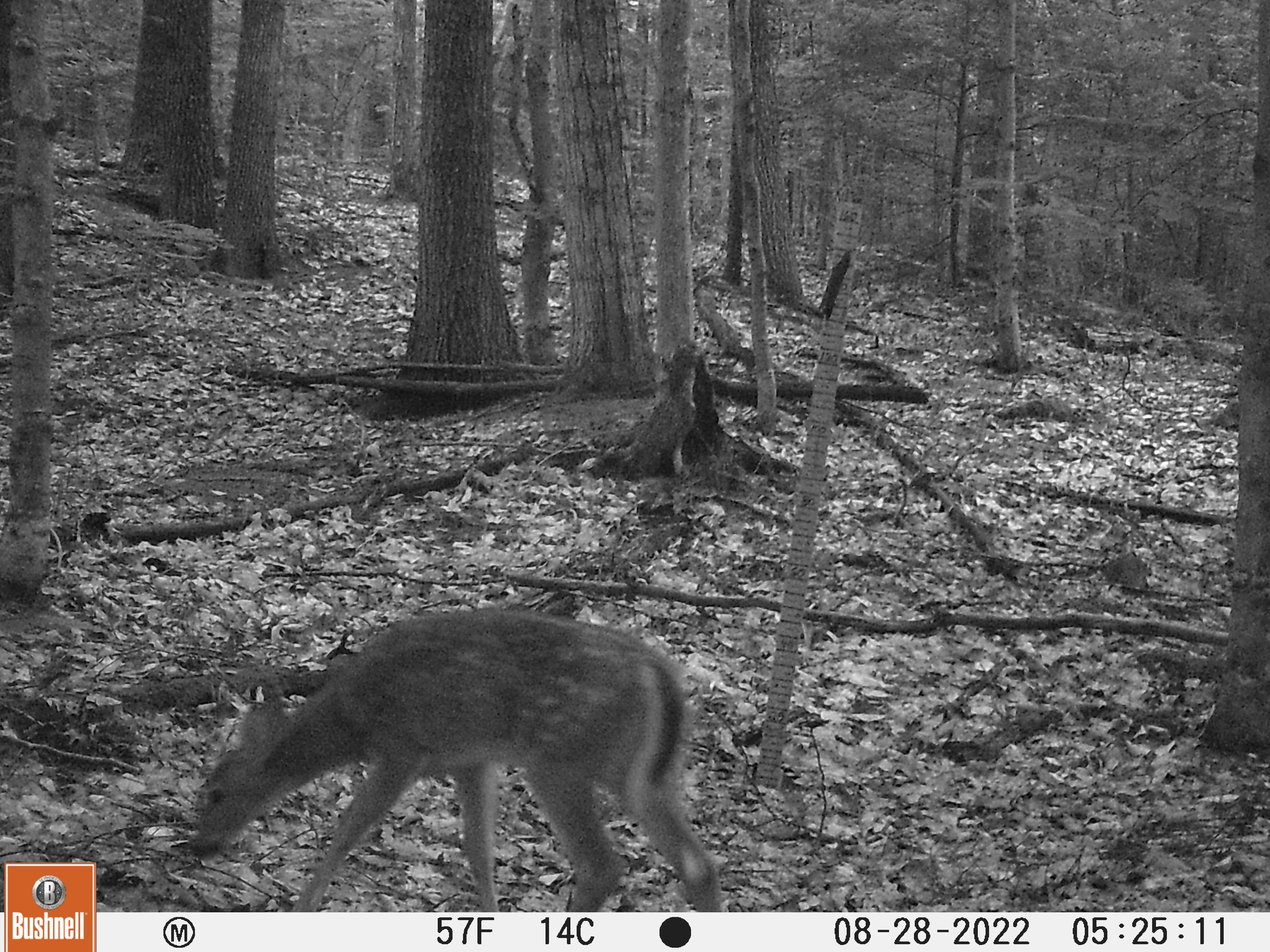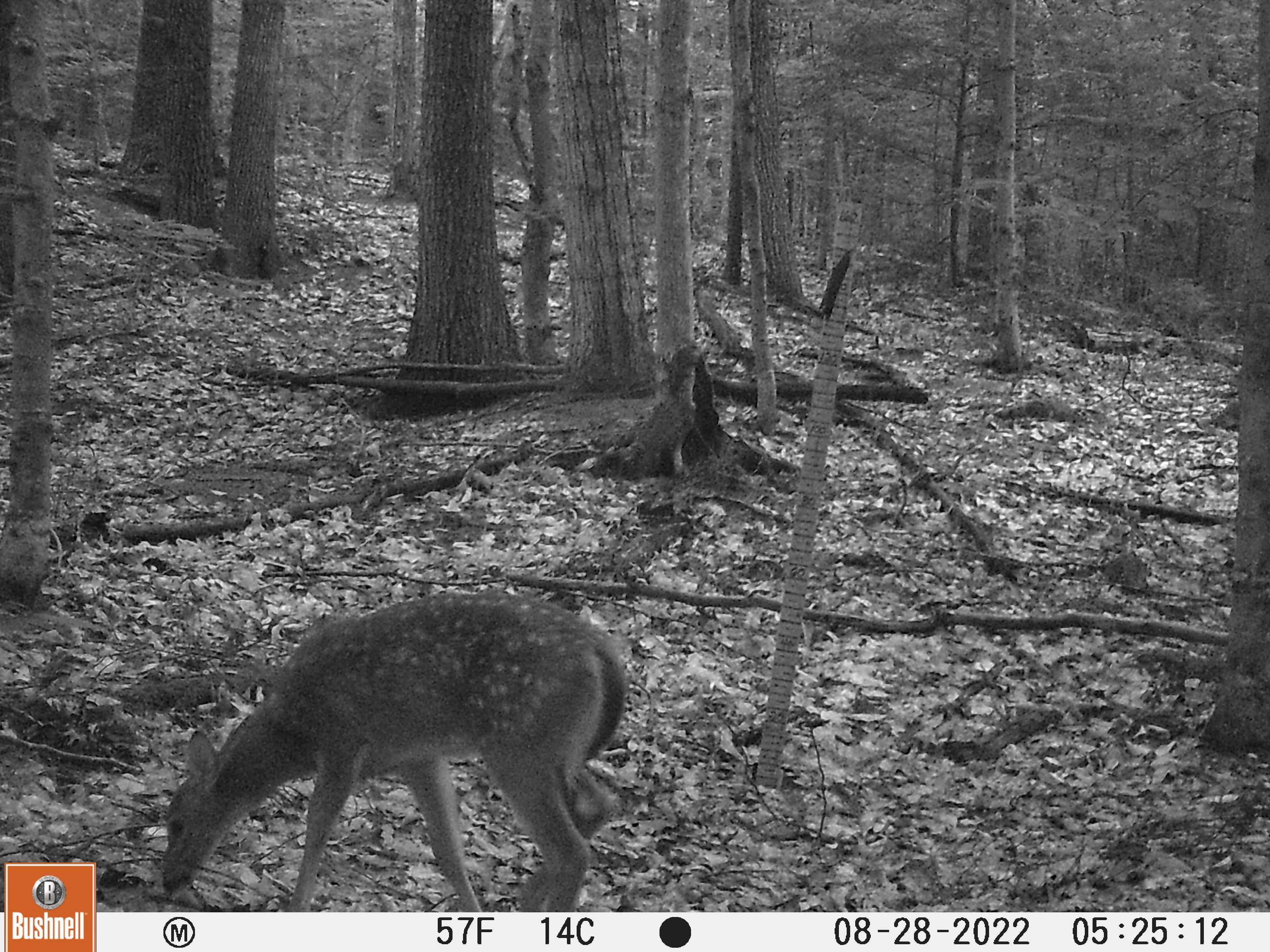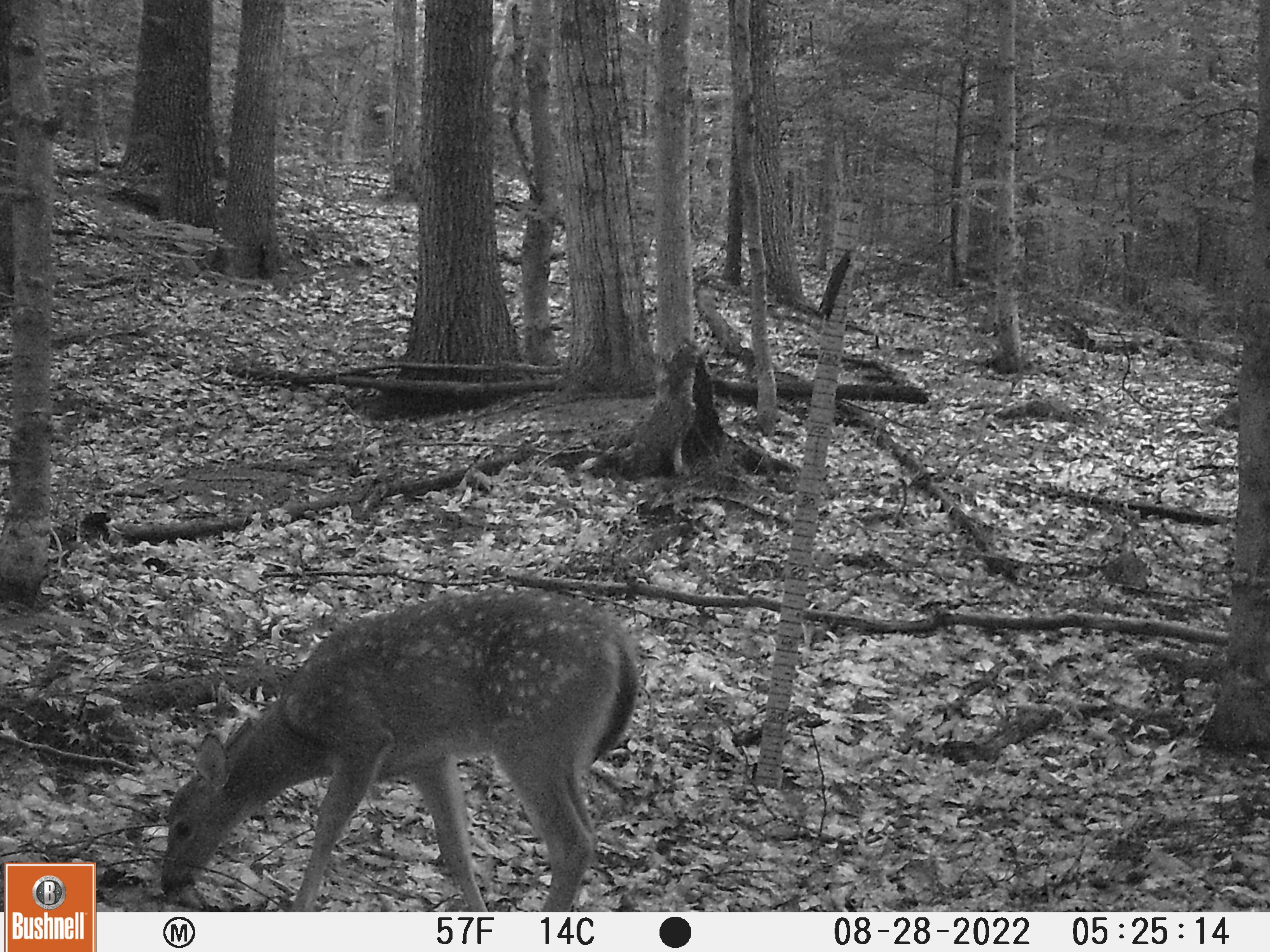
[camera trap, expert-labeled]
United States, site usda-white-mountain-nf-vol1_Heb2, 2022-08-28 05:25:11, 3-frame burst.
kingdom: Animalia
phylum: Chordata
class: Mammalia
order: Artiodactyla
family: Cervidae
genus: Odocoileus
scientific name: Odocoileus virginianus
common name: white-tailed deer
White-tailed deer (Odocoileus virginianus).